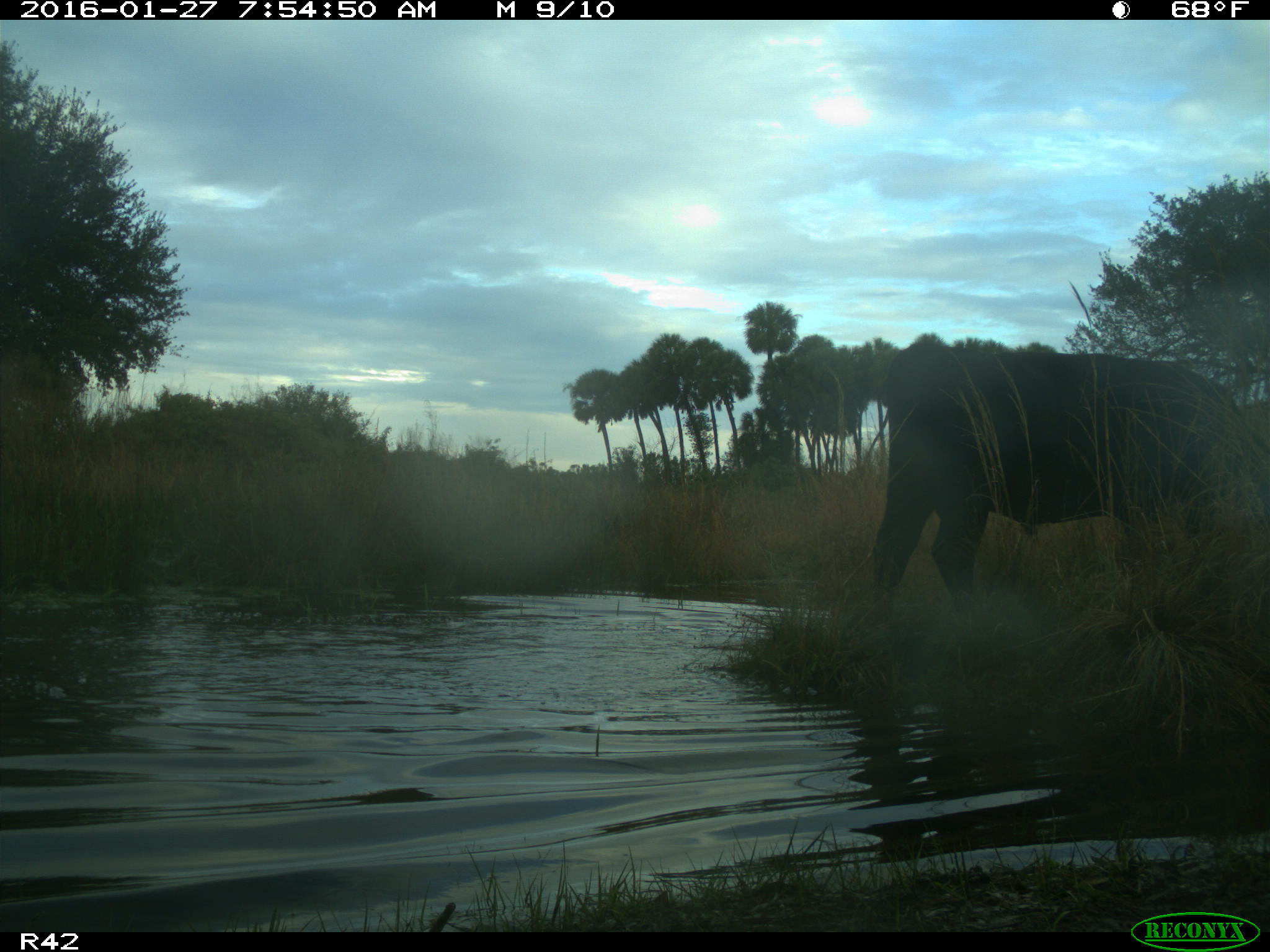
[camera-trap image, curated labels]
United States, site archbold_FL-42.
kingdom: Animalia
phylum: Chordata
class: Mammalia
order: Artiodactyla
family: Bovidae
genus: Bos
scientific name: Bos taurus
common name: domestic cow